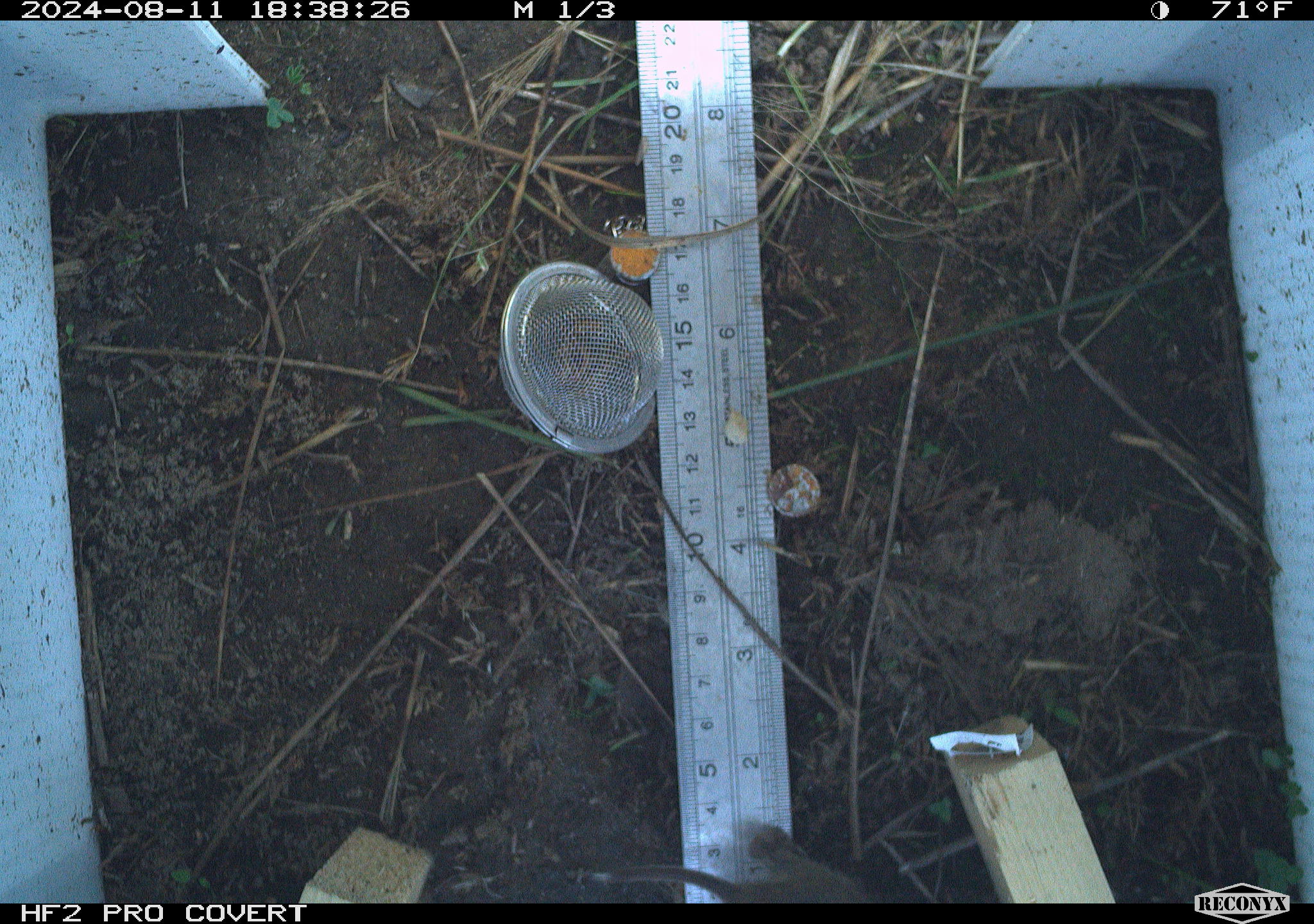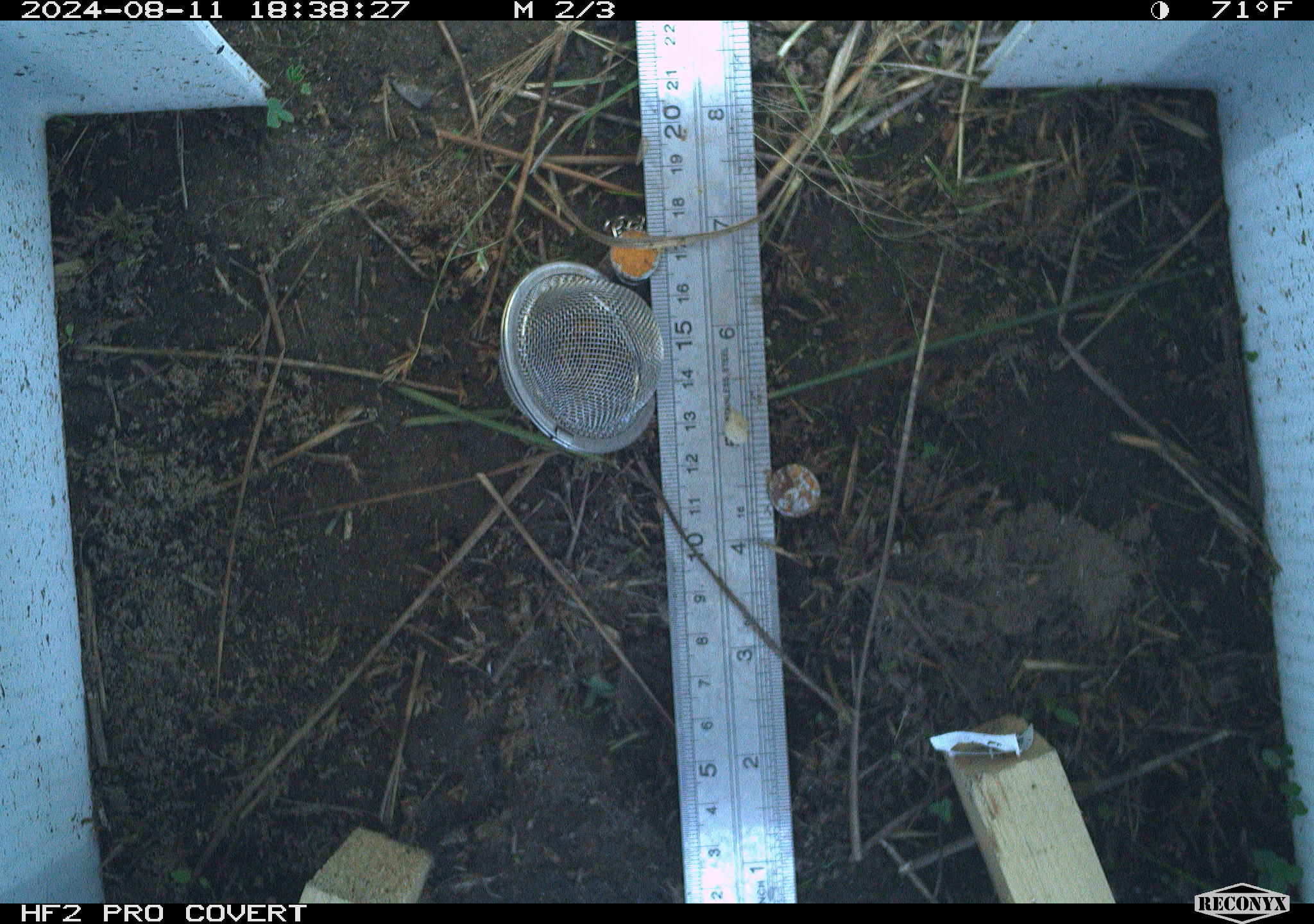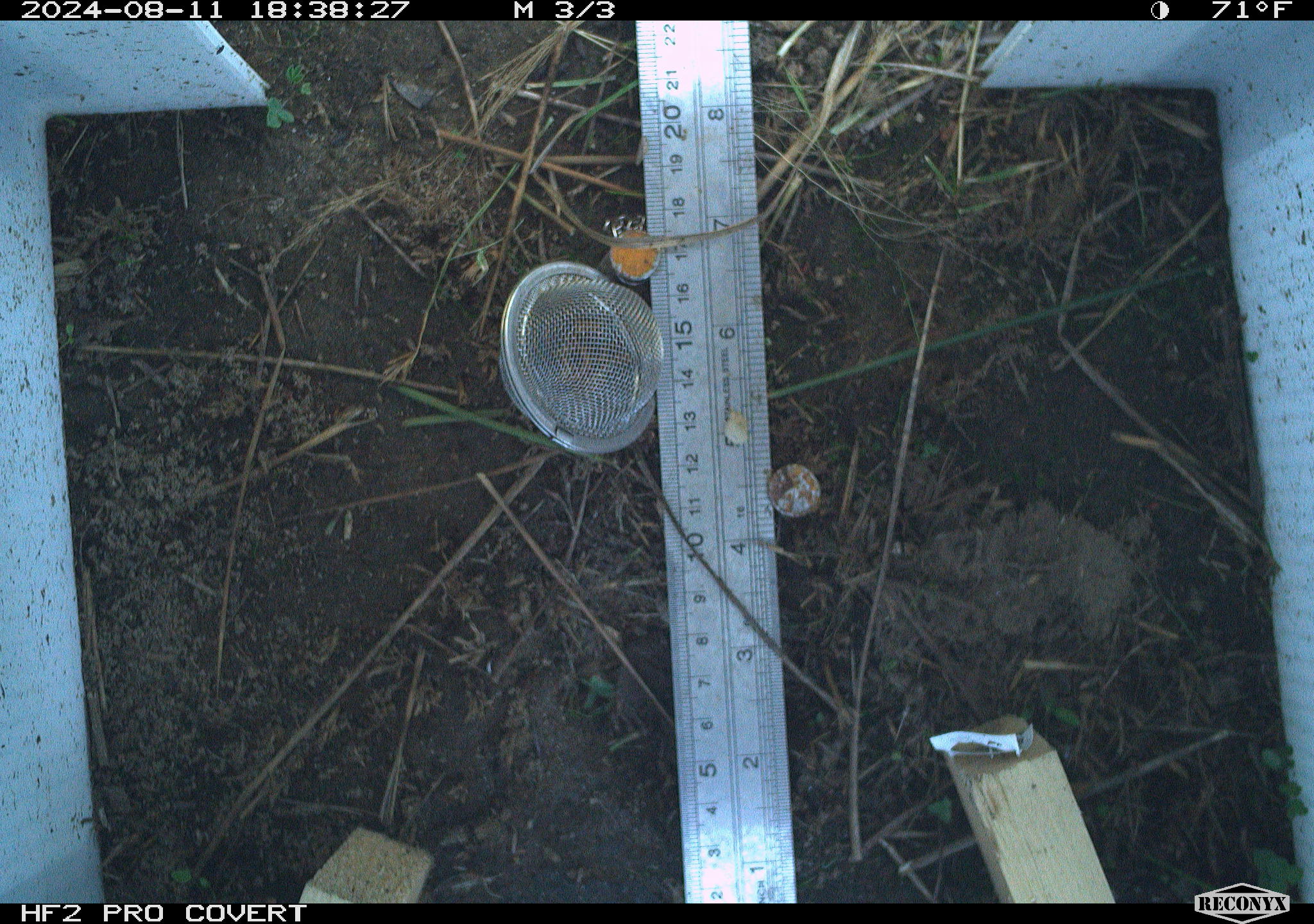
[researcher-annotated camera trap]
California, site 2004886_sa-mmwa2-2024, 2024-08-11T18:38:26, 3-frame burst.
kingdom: Animalia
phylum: Chordata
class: Mammalia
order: Rodentia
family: Cricetidae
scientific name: Arvicolinae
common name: voles, lemmings, and muskrats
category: arvicolinae subfamily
Arvicolinae subfamily (voles, lemmings, and muskrats) (Arvicolinae).